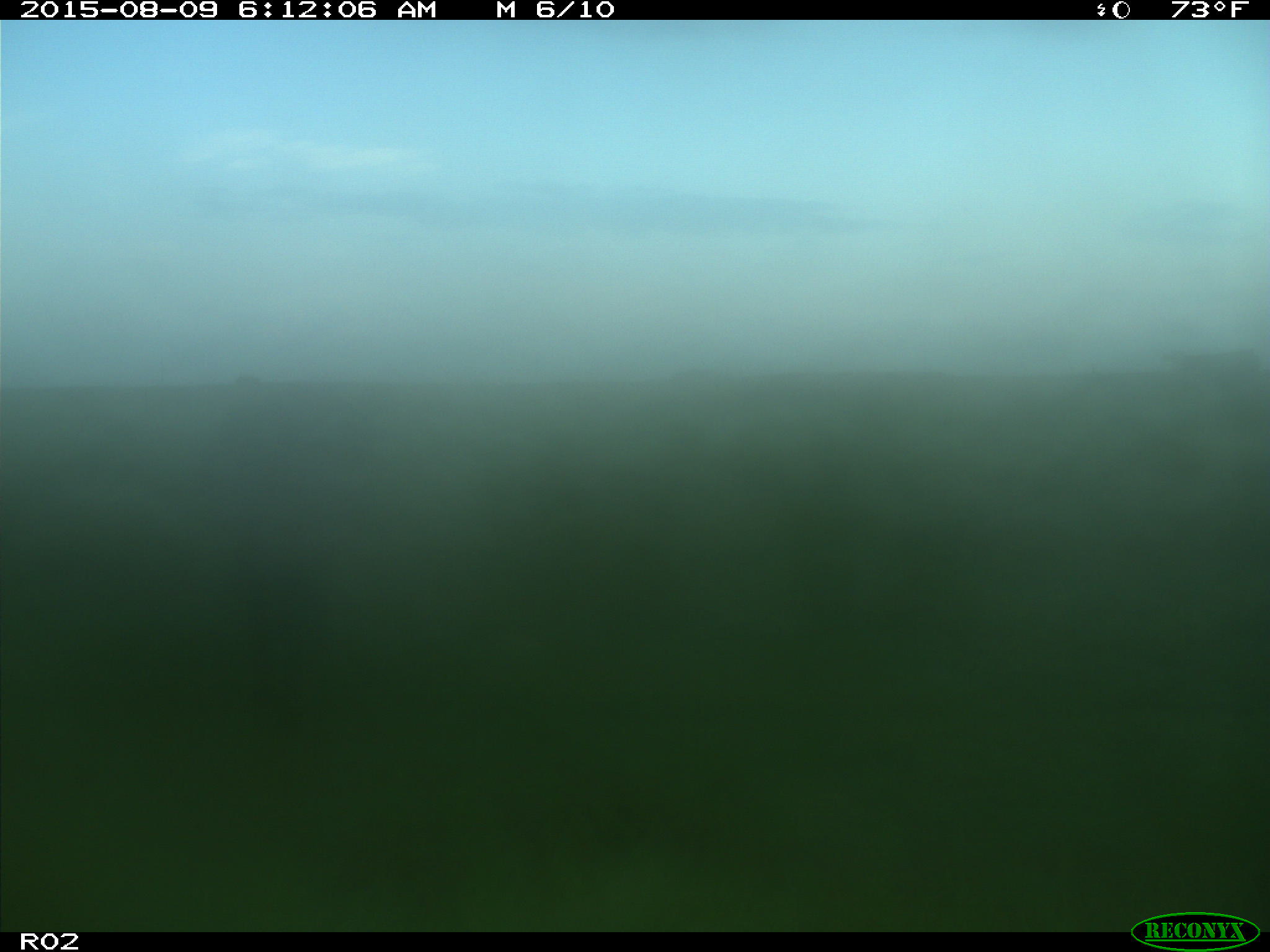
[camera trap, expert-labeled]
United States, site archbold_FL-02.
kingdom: Animalia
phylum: Chordata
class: Mammalia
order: Artiodactyla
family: Bovidae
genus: Bos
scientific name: Bos taurus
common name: domestic cow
Bos taurus (domestic cow).